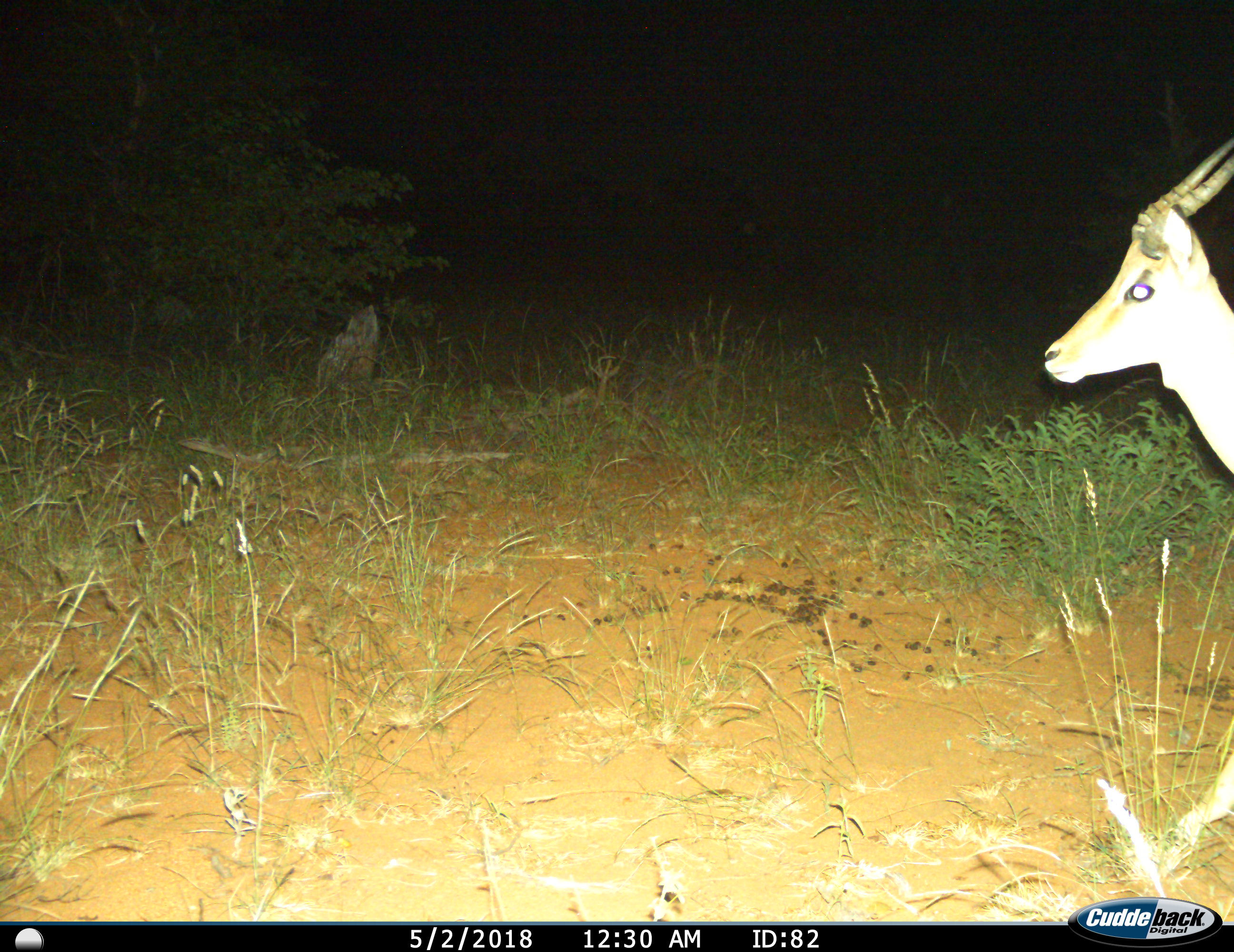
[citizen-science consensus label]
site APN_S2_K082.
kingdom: Animalia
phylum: Chordata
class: Mammalia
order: Artiodactyla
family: Bovidae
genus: Aepyceros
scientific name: Aepyceros melampus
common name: impala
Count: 1.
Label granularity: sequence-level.